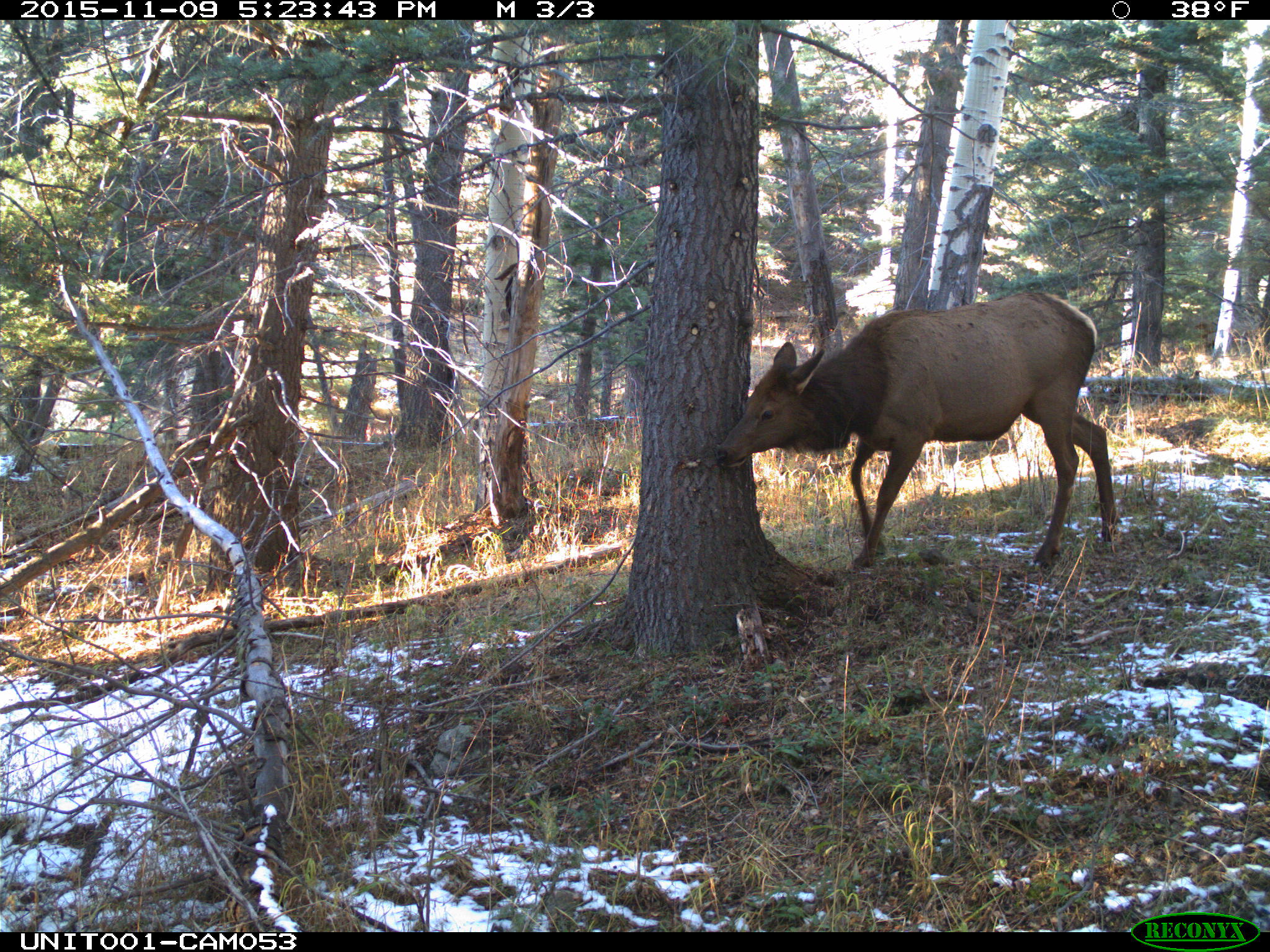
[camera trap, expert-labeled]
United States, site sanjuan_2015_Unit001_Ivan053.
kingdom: Animalia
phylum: Chordata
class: Mammalia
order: Artiodactyla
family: Cervidae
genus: Cervus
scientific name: Cervus elaphus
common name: red deer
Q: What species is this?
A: Cervus elaphus (red deer).